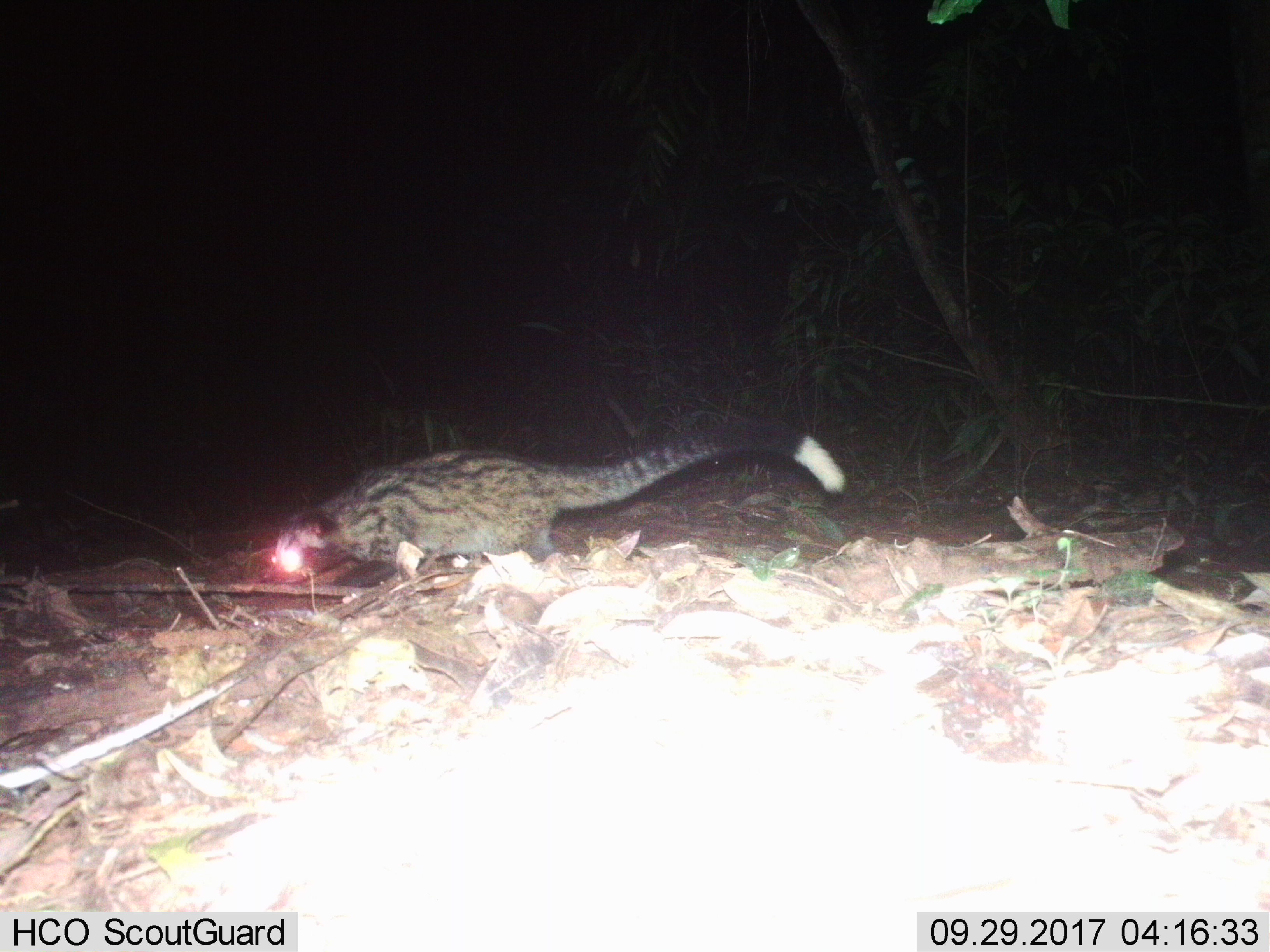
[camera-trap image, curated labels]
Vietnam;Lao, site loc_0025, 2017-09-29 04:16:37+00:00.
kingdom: Animalia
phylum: Chordata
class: Mammalia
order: Carnivora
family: Viverridae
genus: Paradoxurus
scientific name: Paradoxurus hermaphroditus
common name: common palm civet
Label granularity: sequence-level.